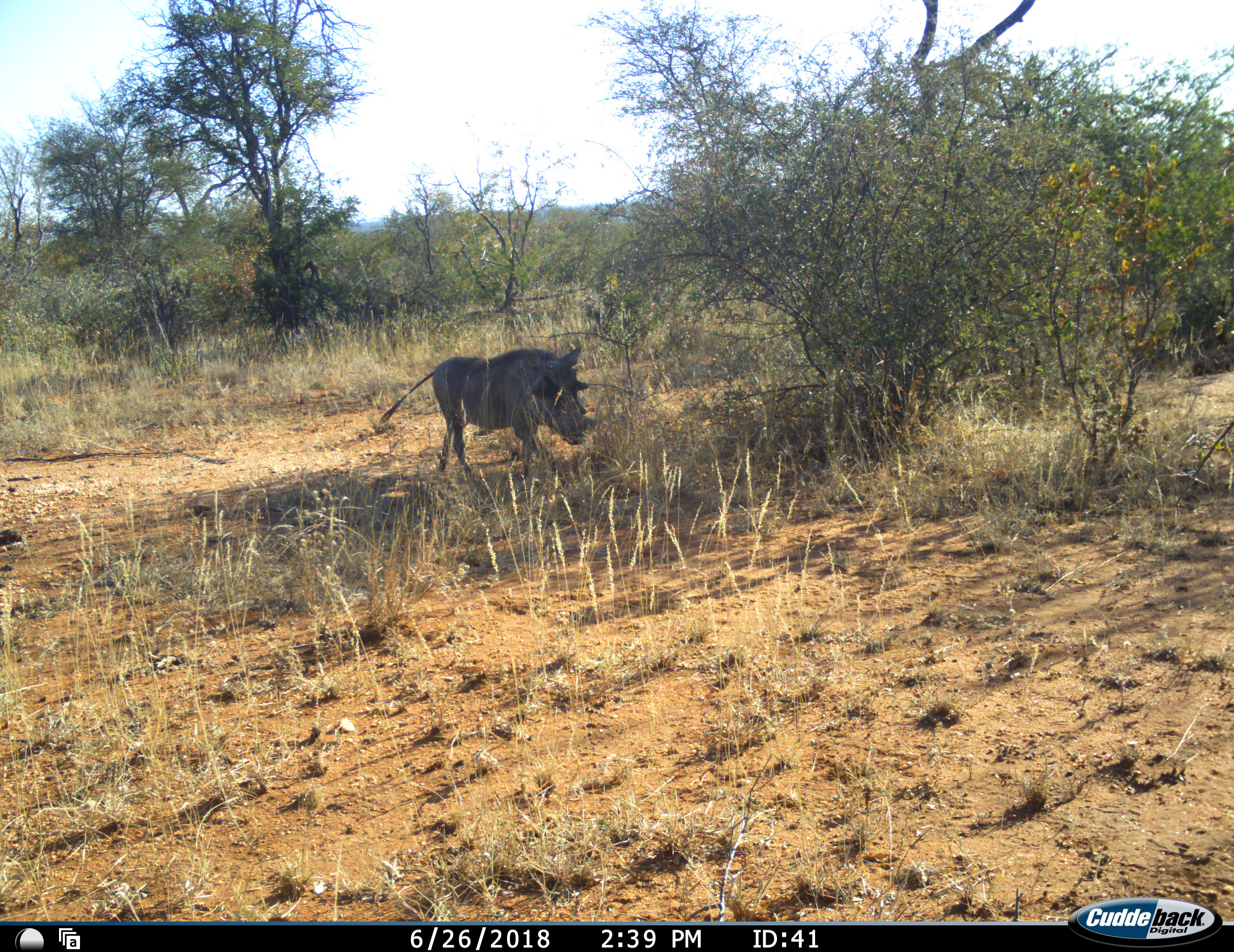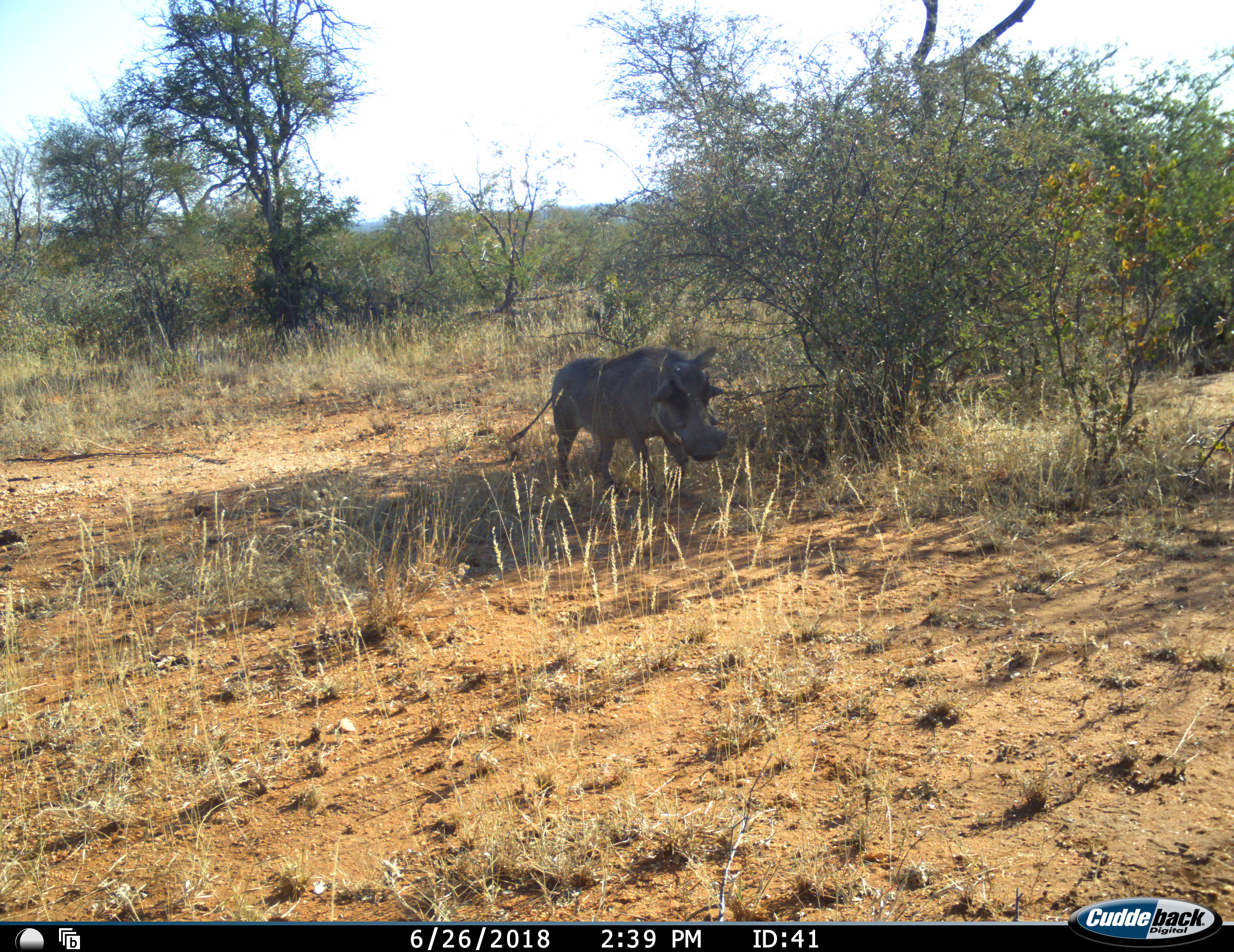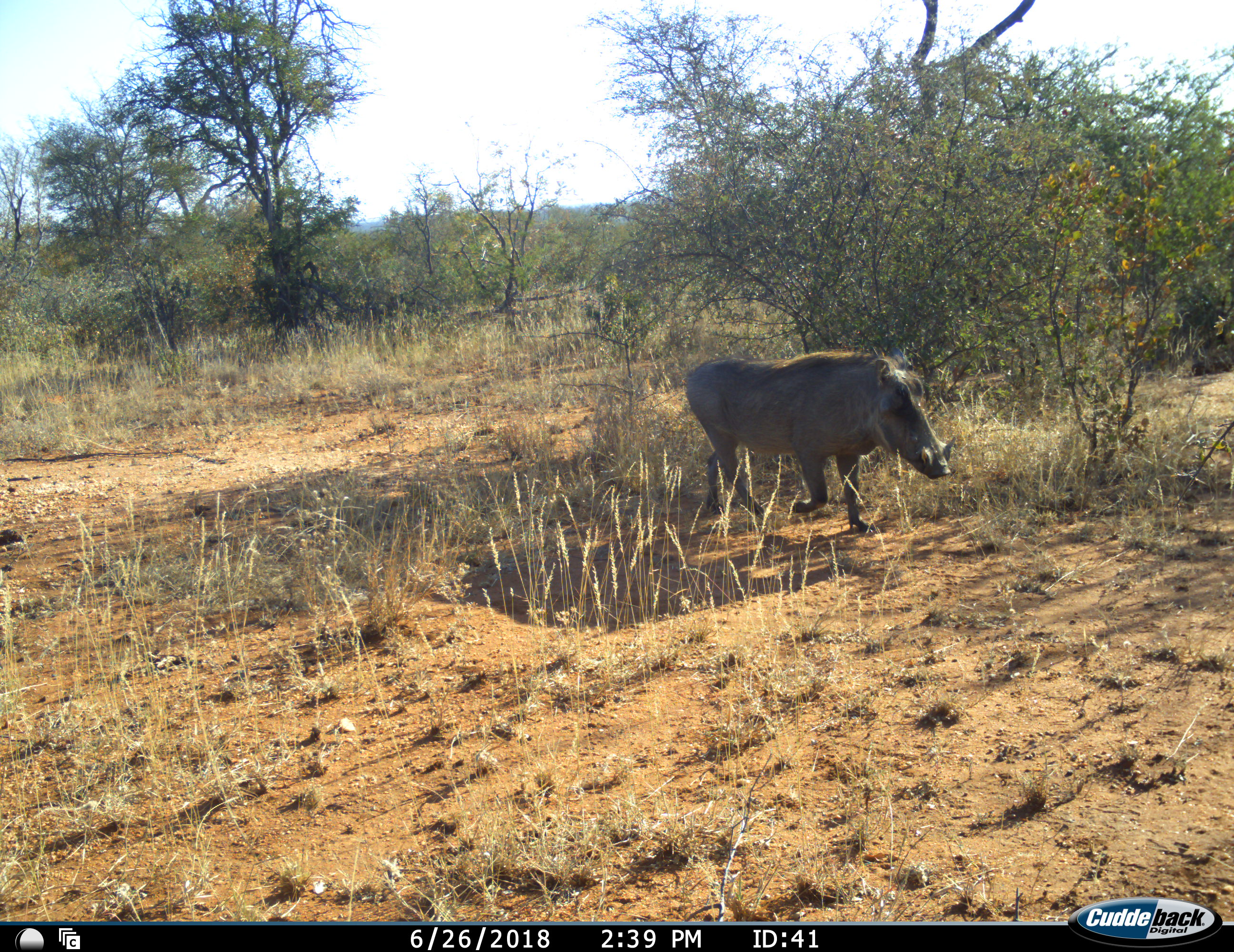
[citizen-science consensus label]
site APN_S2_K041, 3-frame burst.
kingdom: Animalia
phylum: Chordata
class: Mammalia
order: Artiodactyla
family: Suidae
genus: Phacochoerus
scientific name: Phacochoerus africanus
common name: warthog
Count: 1.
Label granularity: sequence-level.